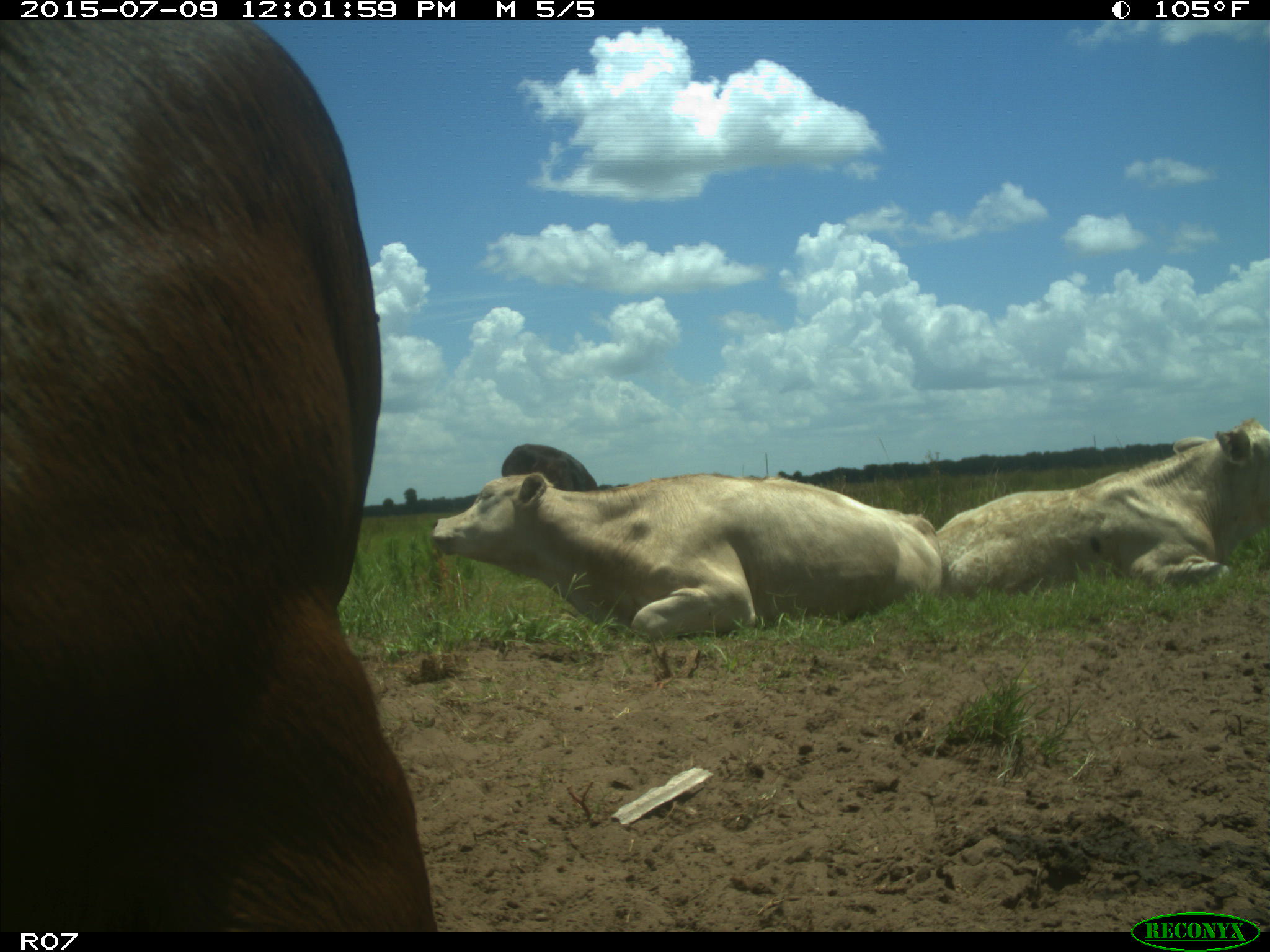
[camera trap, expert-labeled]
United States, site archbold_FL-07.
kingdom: Animalia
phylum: Chordata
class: Mammalia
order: Artiodactyla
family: Bovidae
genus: Bos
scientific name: Bos taurus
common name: domestic cow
Bos taurus (domestic cow).